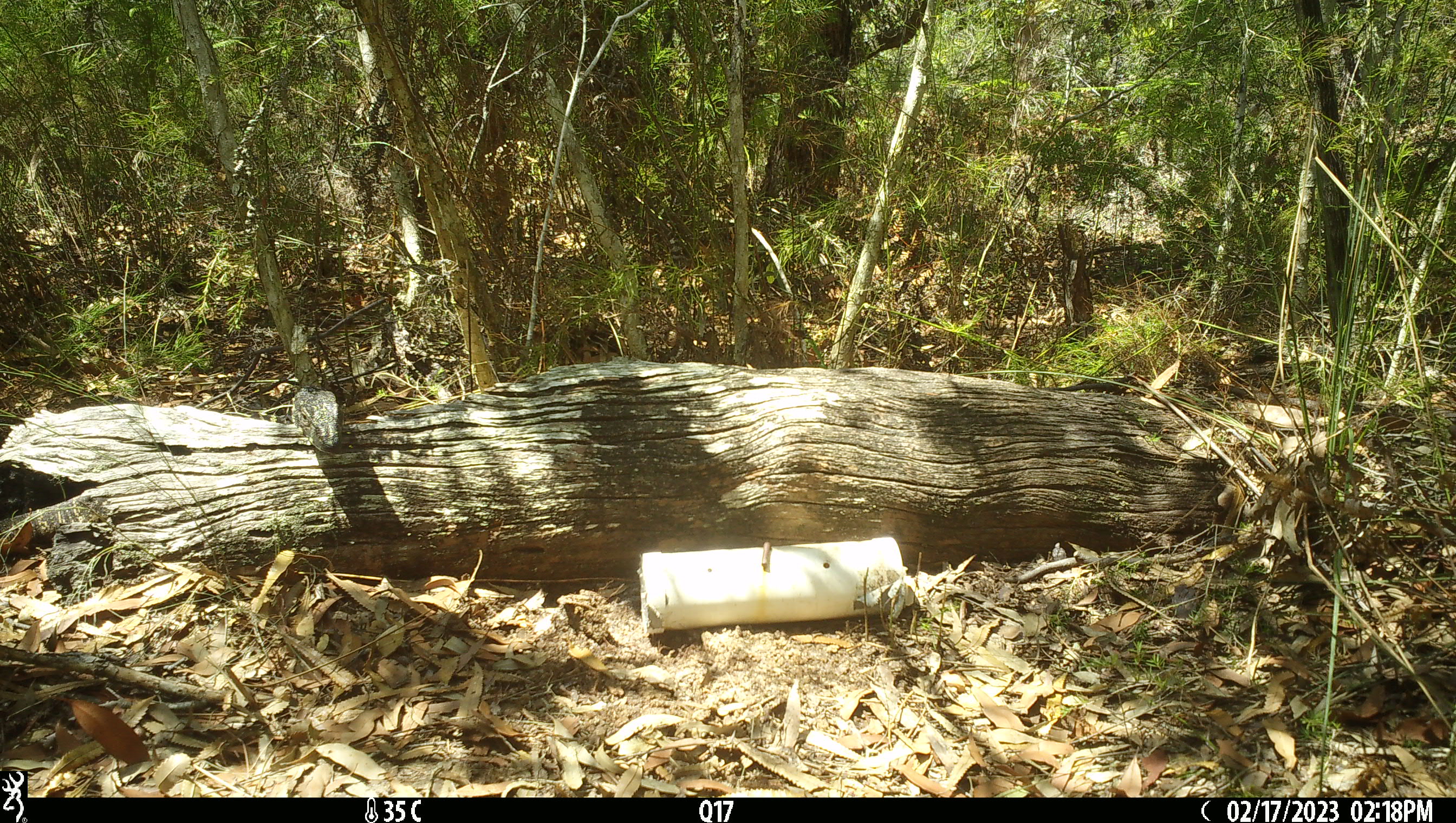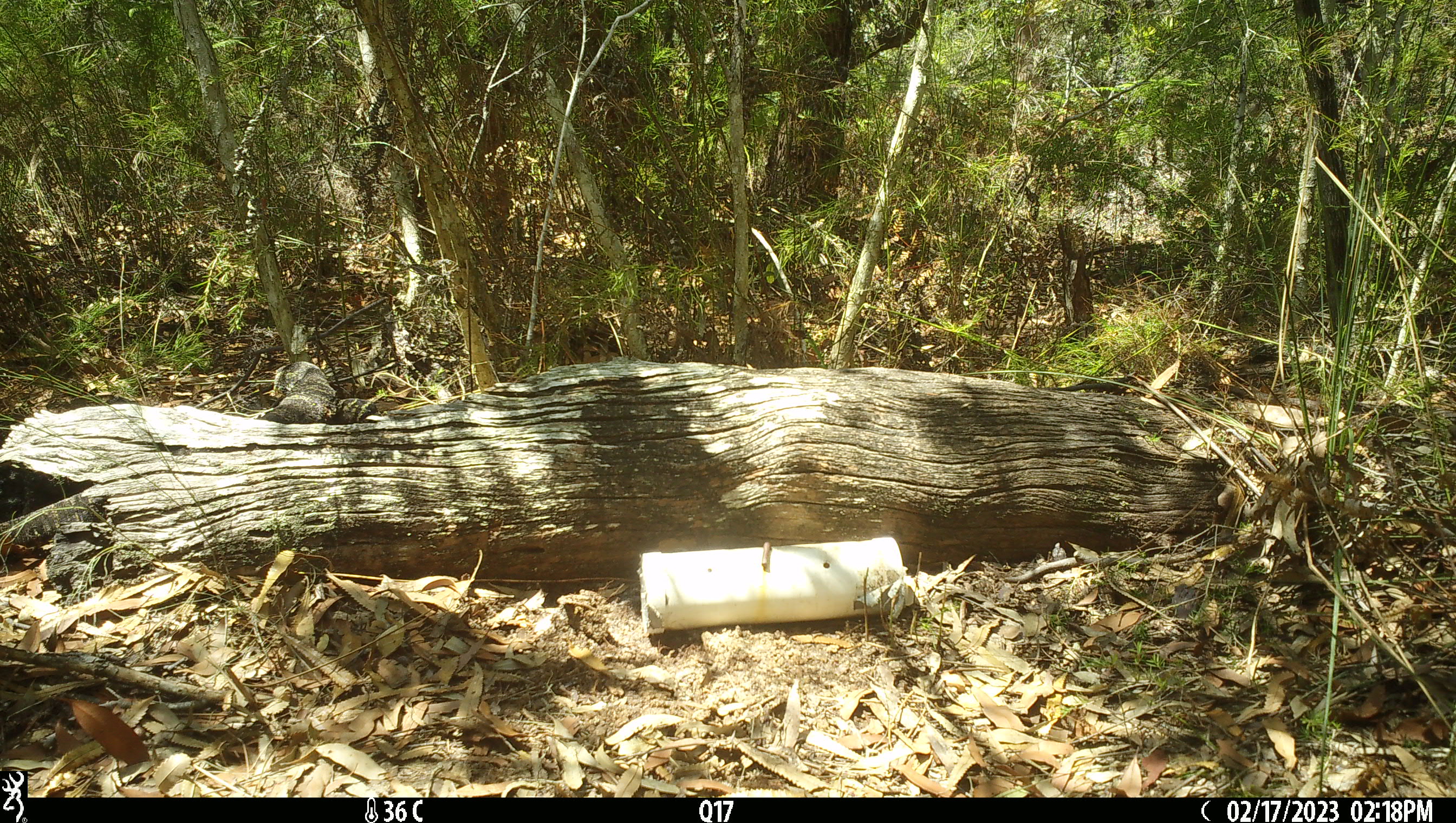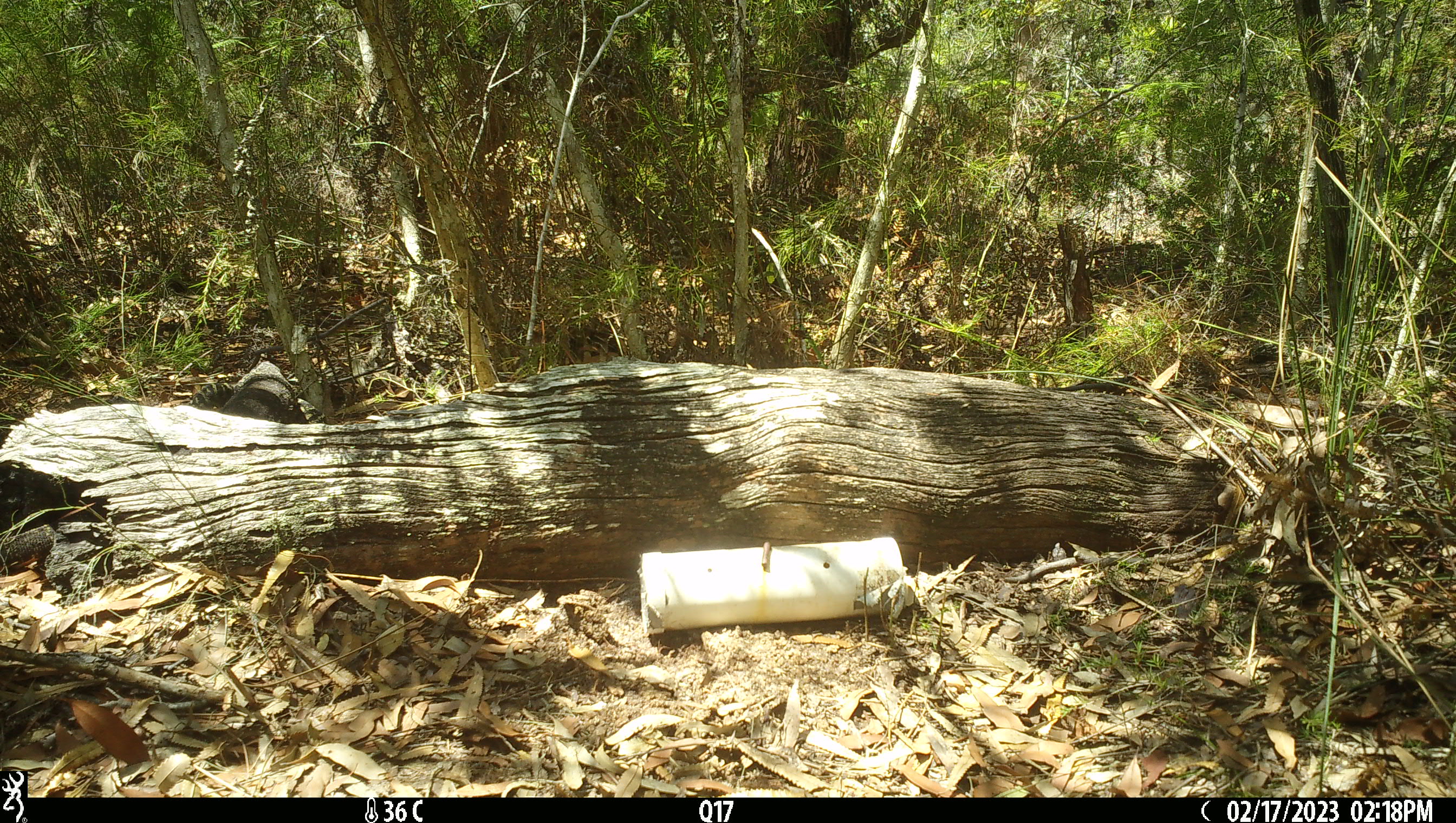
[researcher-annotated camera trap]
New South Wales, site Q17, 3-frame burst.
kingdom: Animalia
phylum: Chordata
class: Reptilia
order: Squamata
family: Varanidae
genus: Varanus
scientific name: Varanus varius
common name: lace monitor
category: goanna